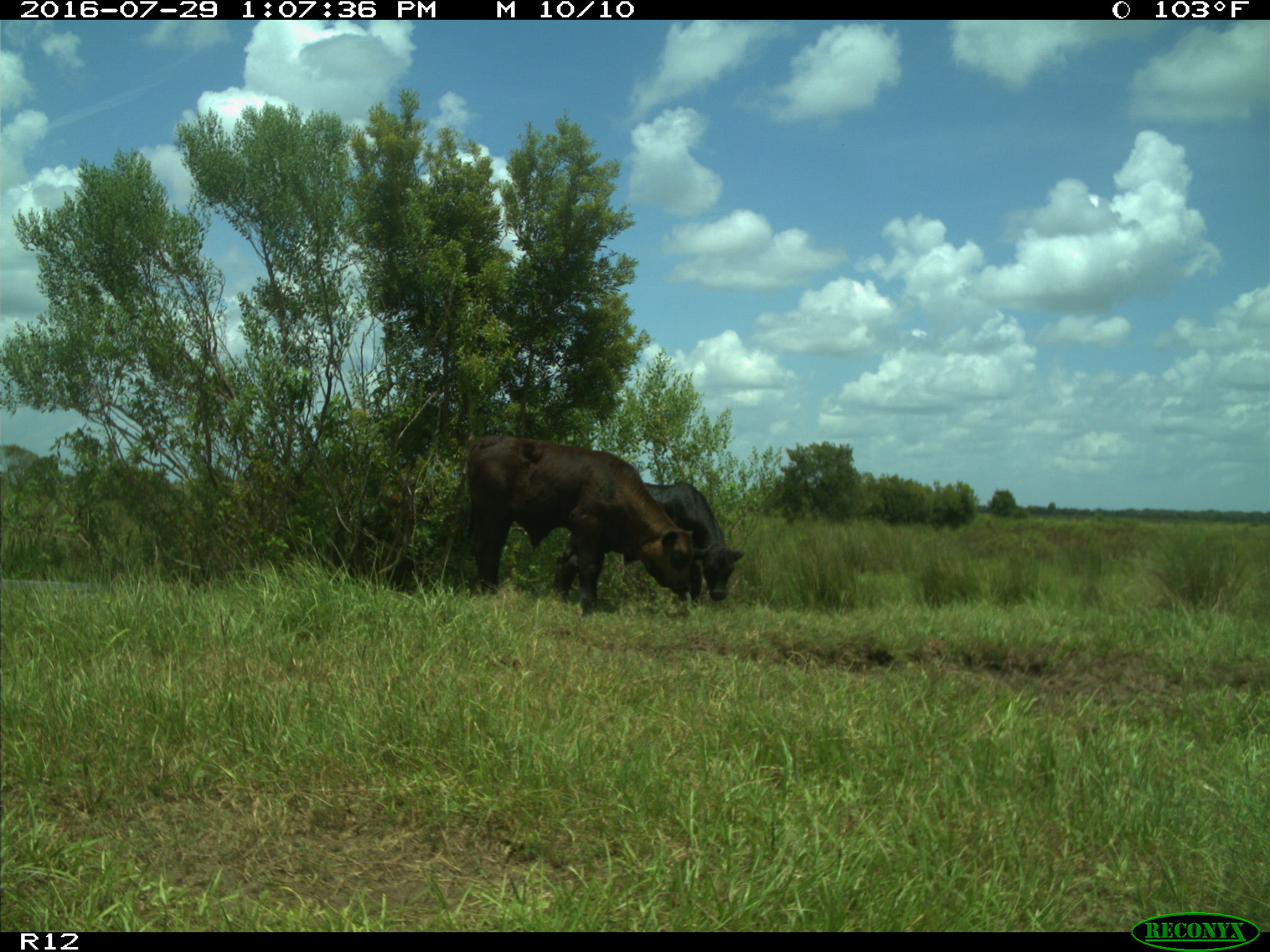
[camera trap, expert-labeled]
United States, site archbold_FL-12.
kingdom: Animalia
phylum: Chordata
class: Mammalia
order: Artiodactyla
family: Bovidae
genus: Bos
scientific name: Bos taurus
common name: domestic cow